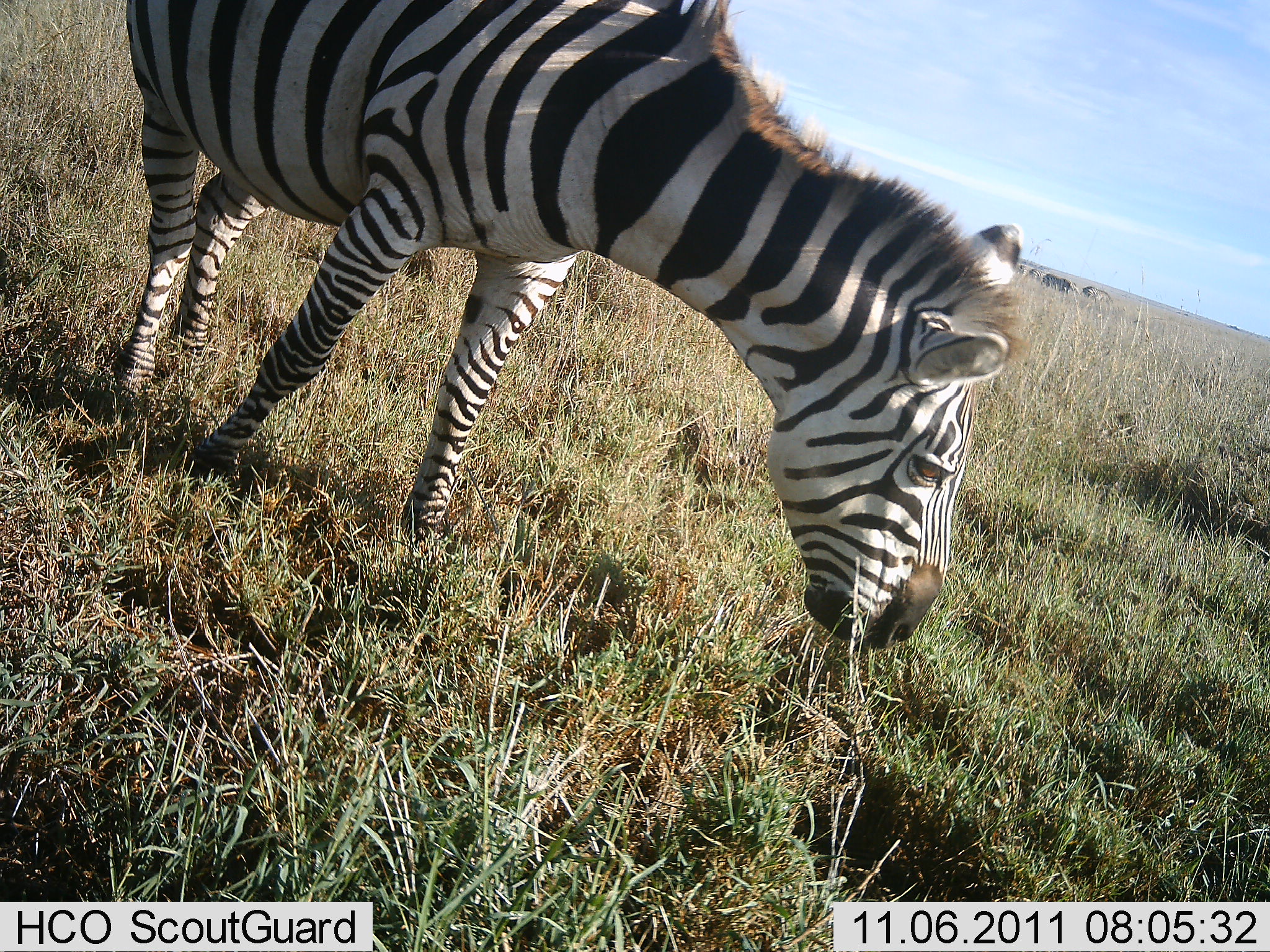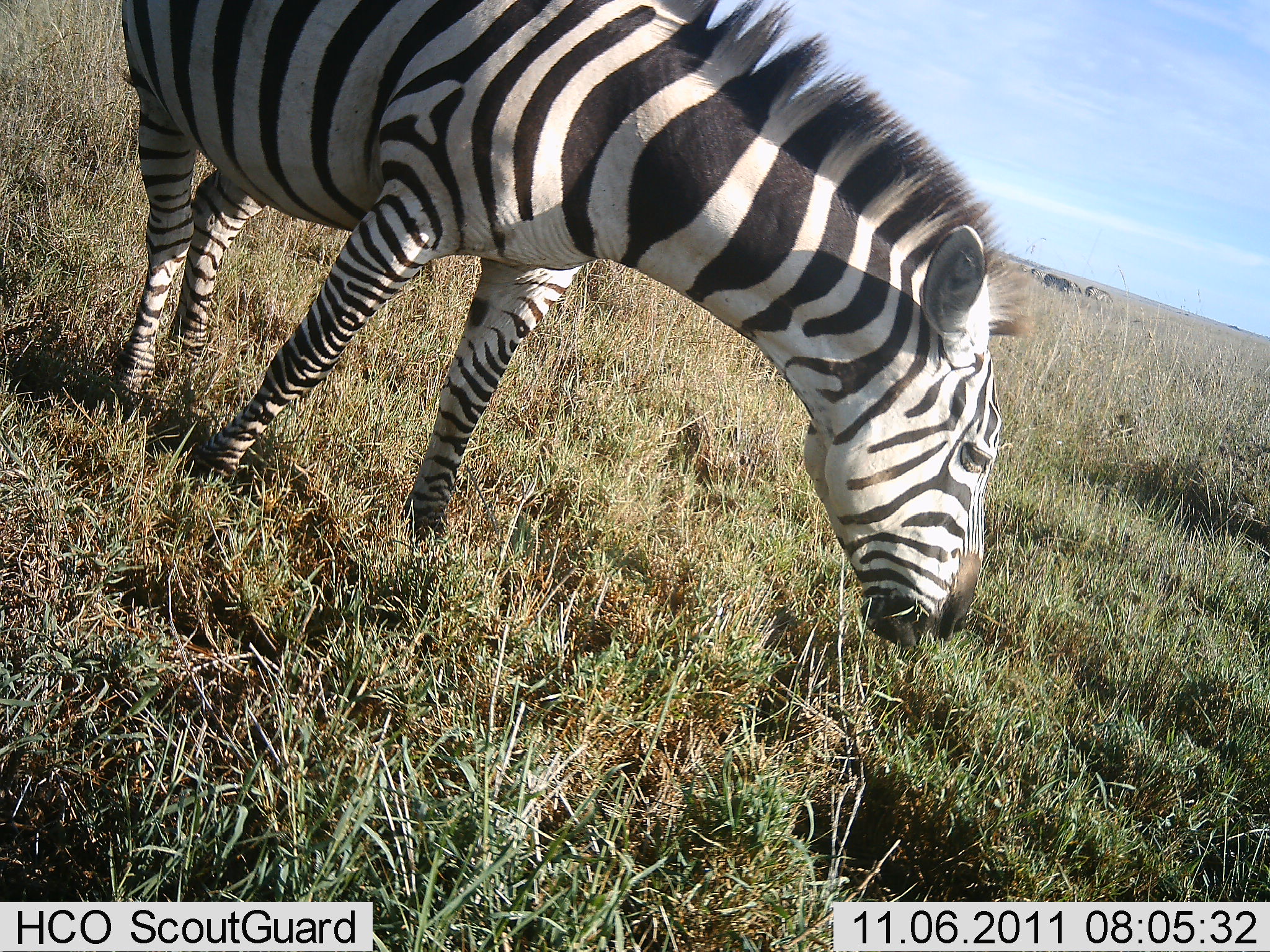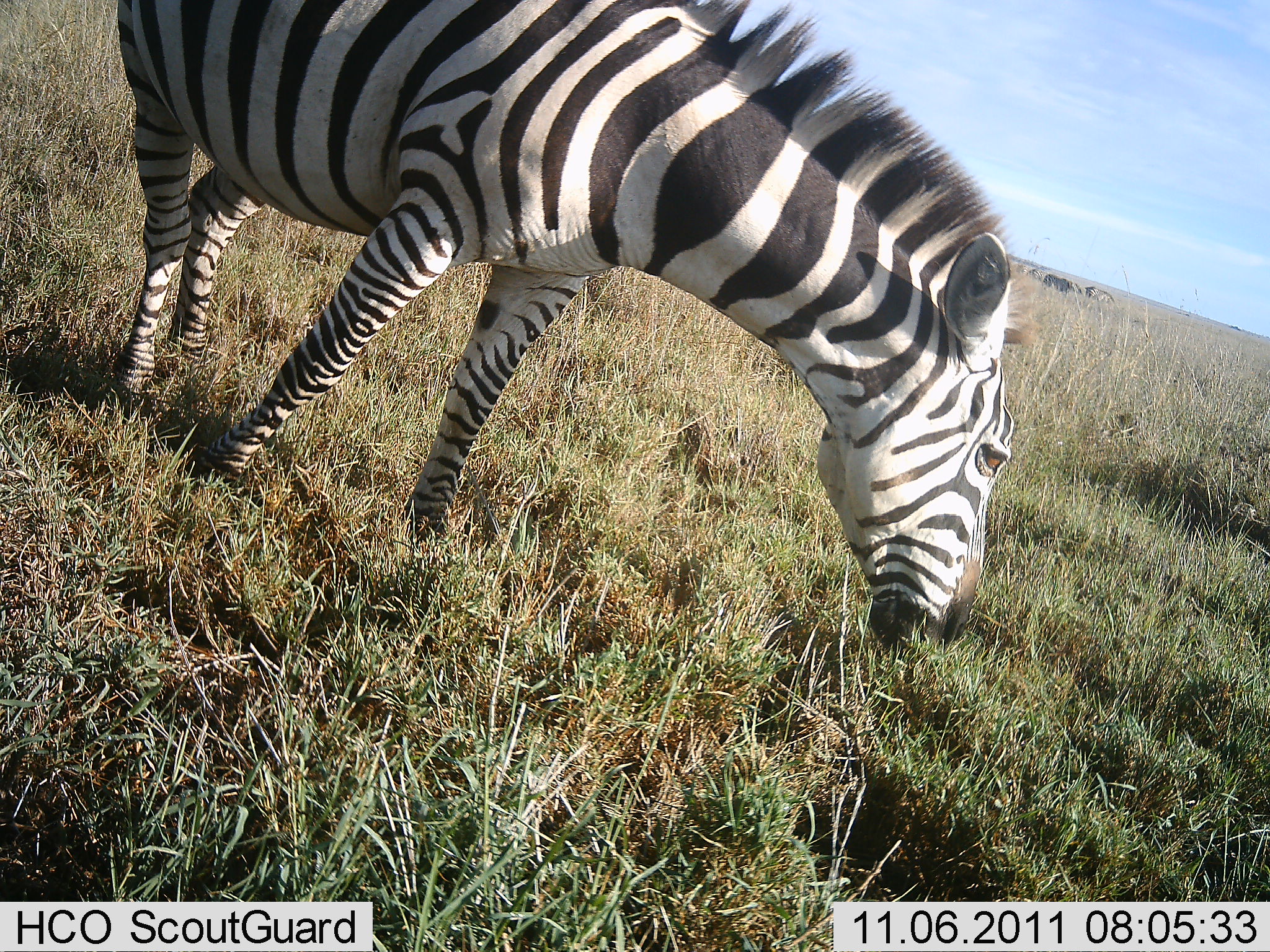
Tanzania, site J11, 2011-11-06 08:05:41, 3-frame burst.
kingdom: Animalia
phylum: Chordata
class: Mammalia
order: Perissodactyla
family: Equidae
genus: Equus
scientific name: Equus quagga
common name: plains zebra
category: zebra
Zebra (plains zebra) (Equus quagga), count 1. Behavior (volunteer vote fractions): standing 25%, resting 0%, moving 0%, interacting 0%. Young present (vote fraction): 0%. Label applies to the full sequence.